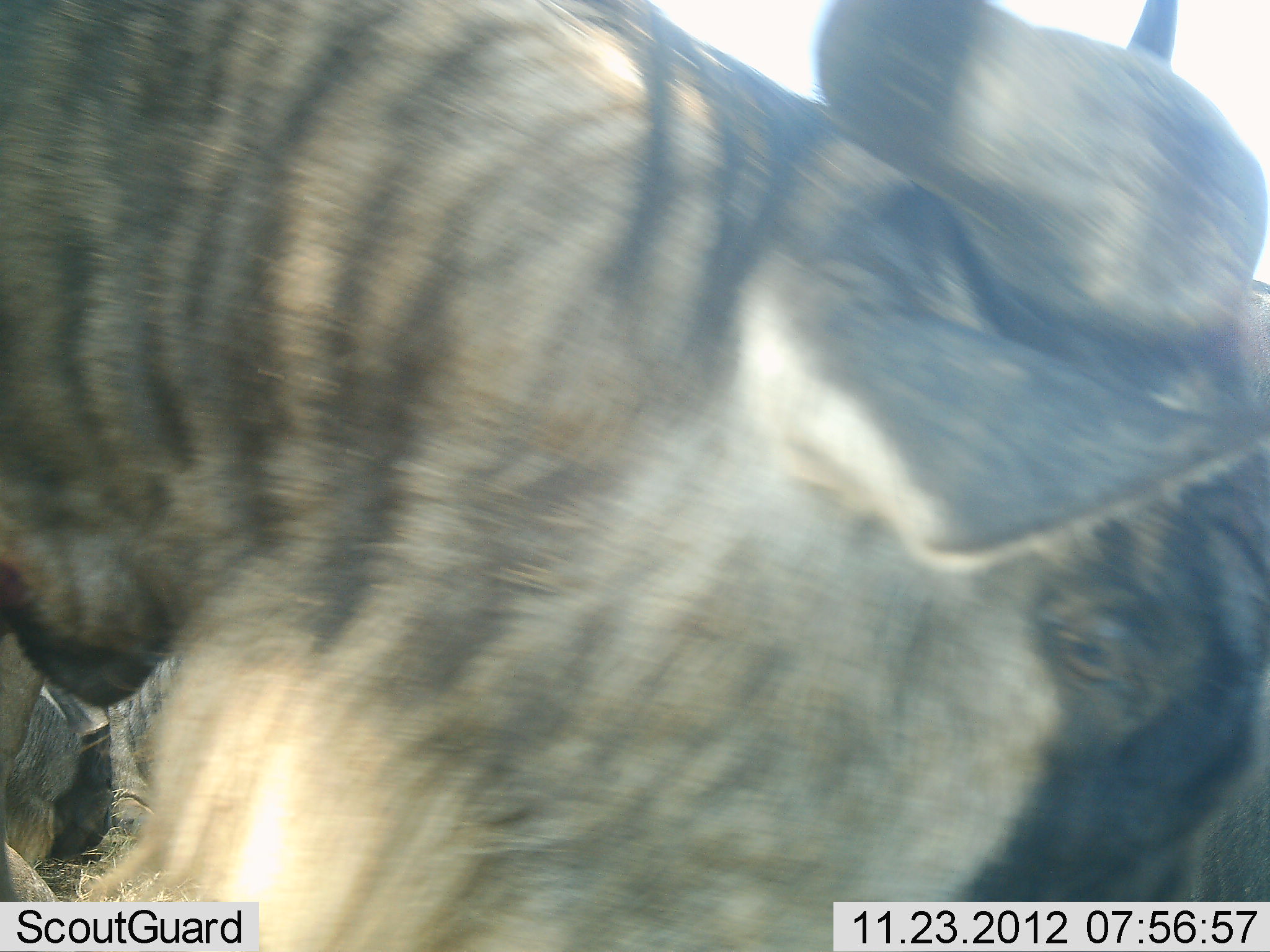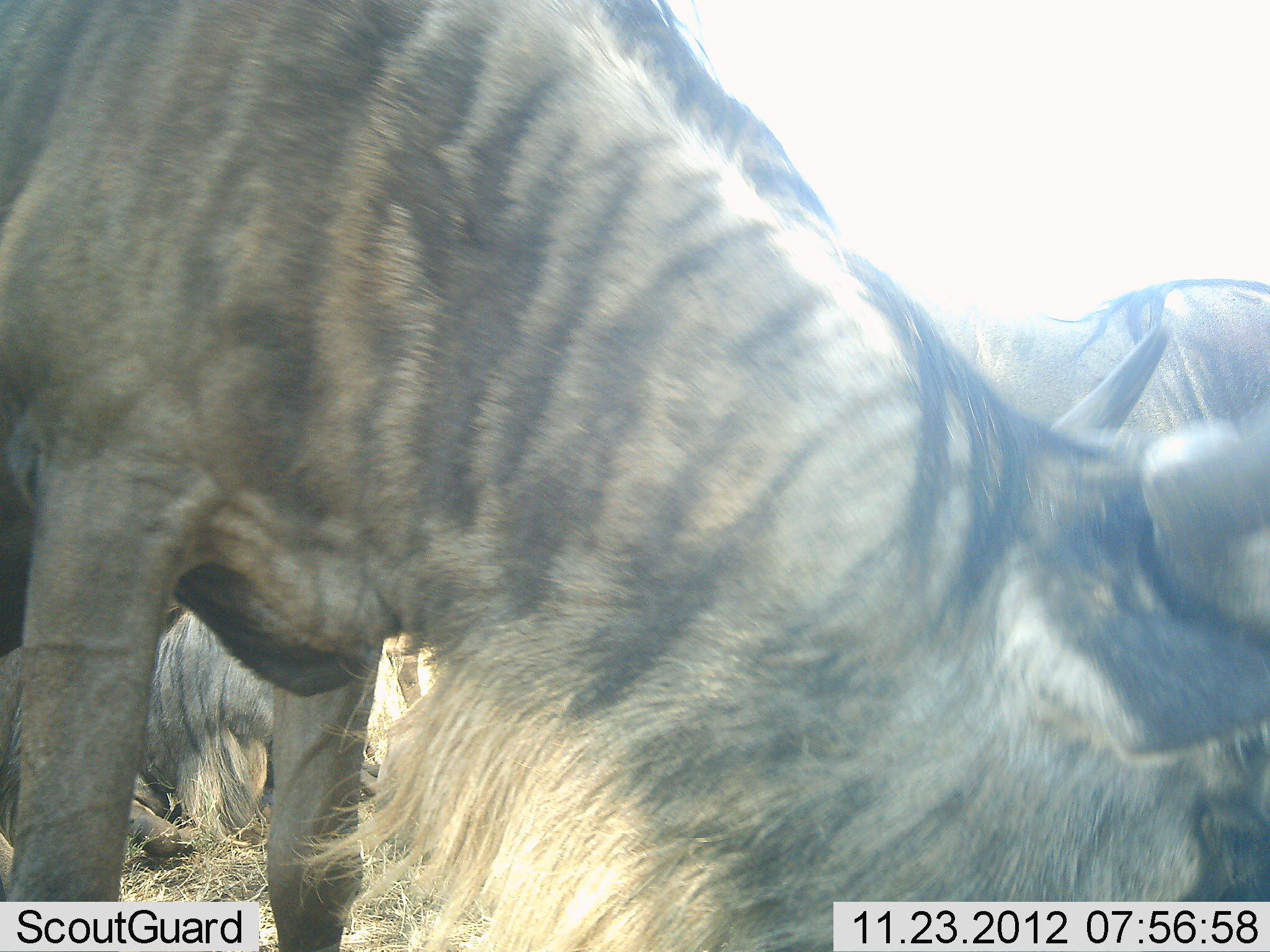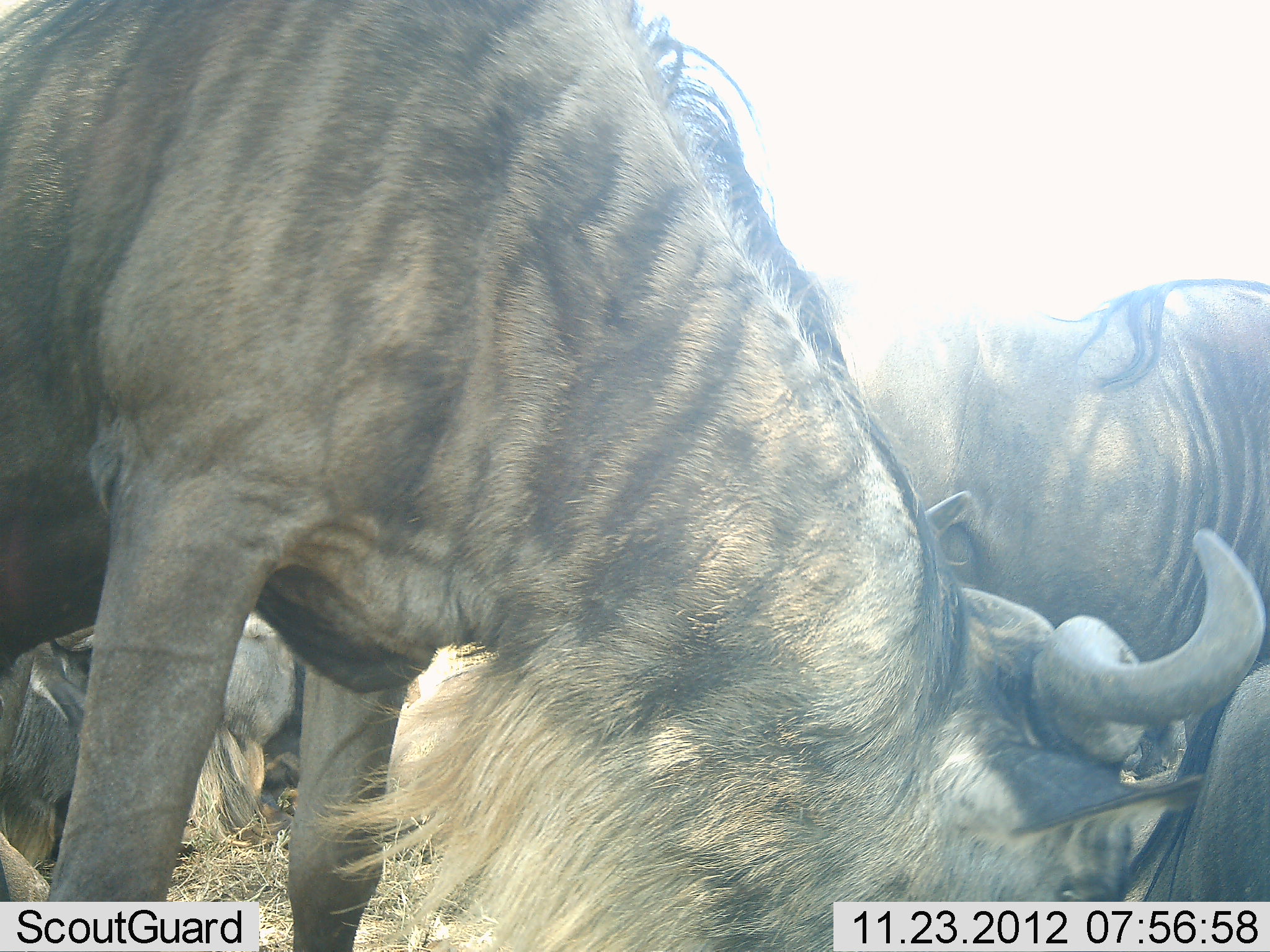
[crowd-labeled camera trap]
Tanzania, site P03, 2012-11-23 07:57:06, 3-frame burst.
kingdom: Animalia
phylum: Chordata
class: Mammalia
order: Artiodactyla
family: Bovidae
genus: Connochaetes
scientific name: Connochaetes taurinus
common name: blue wildebeest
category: wildebeest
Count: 4.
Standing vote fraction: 40%.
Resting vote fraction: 90%.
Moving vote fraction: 10%.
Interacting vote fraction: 10%.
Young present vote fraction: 0%.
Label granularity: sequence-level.